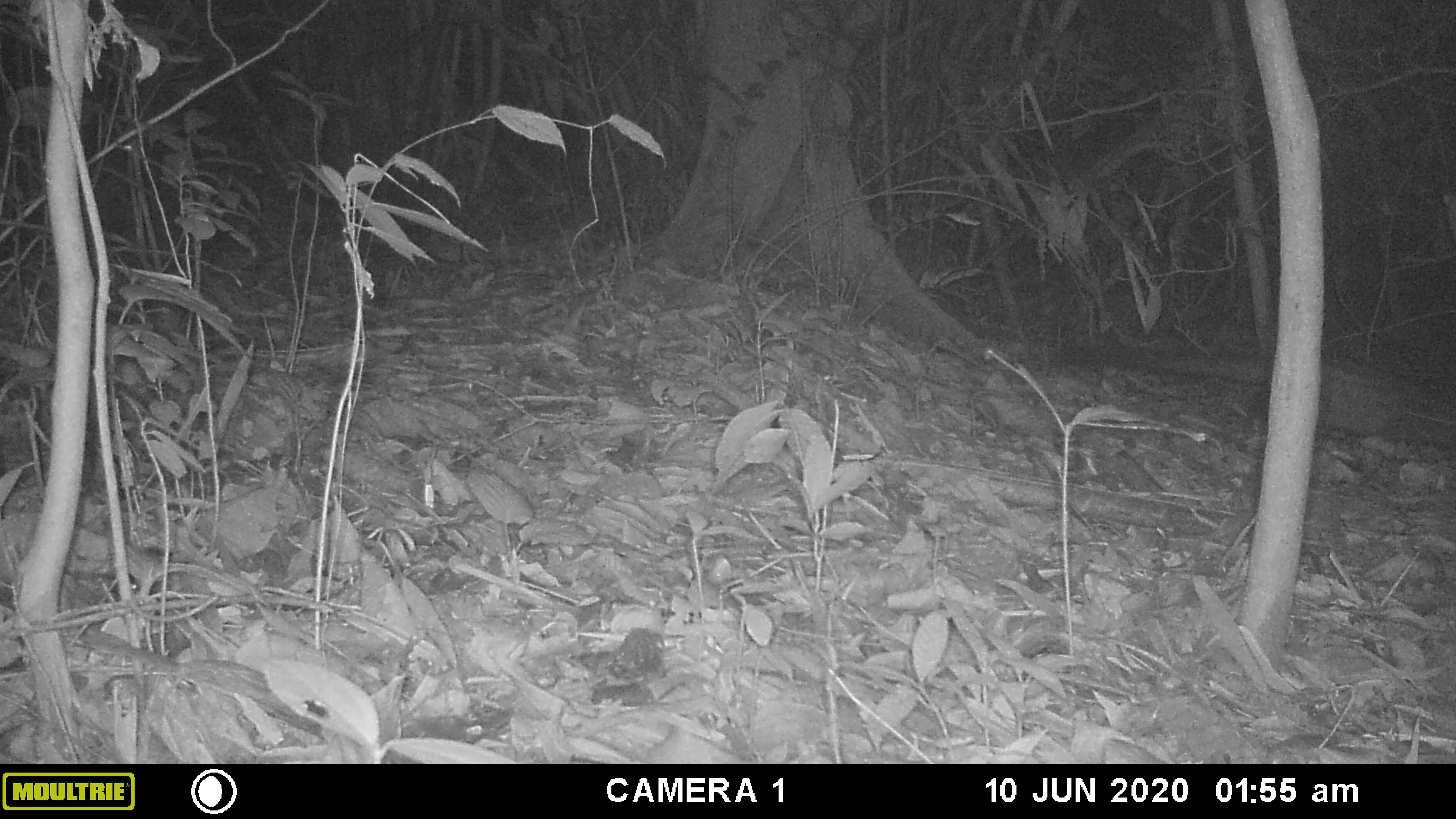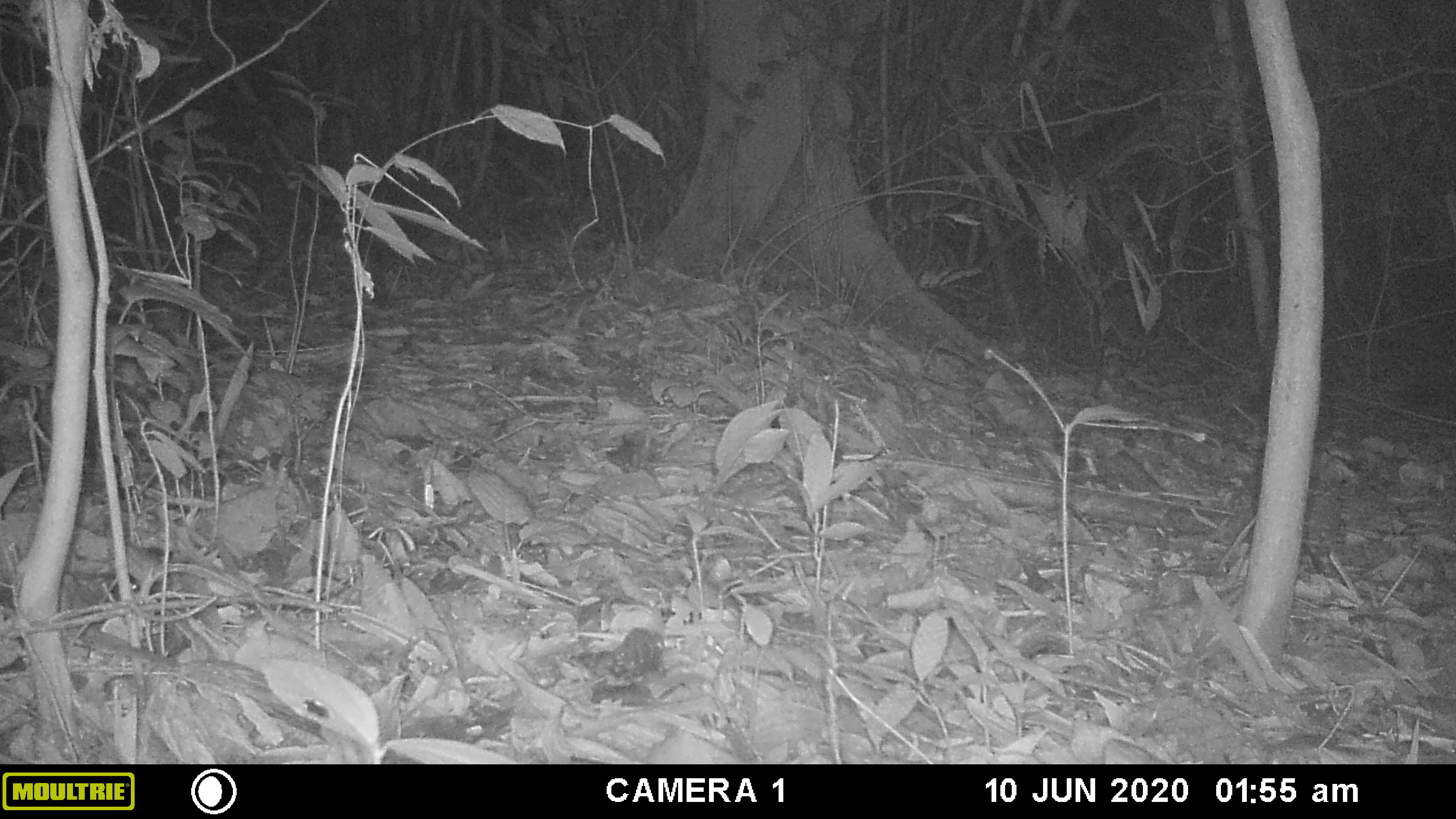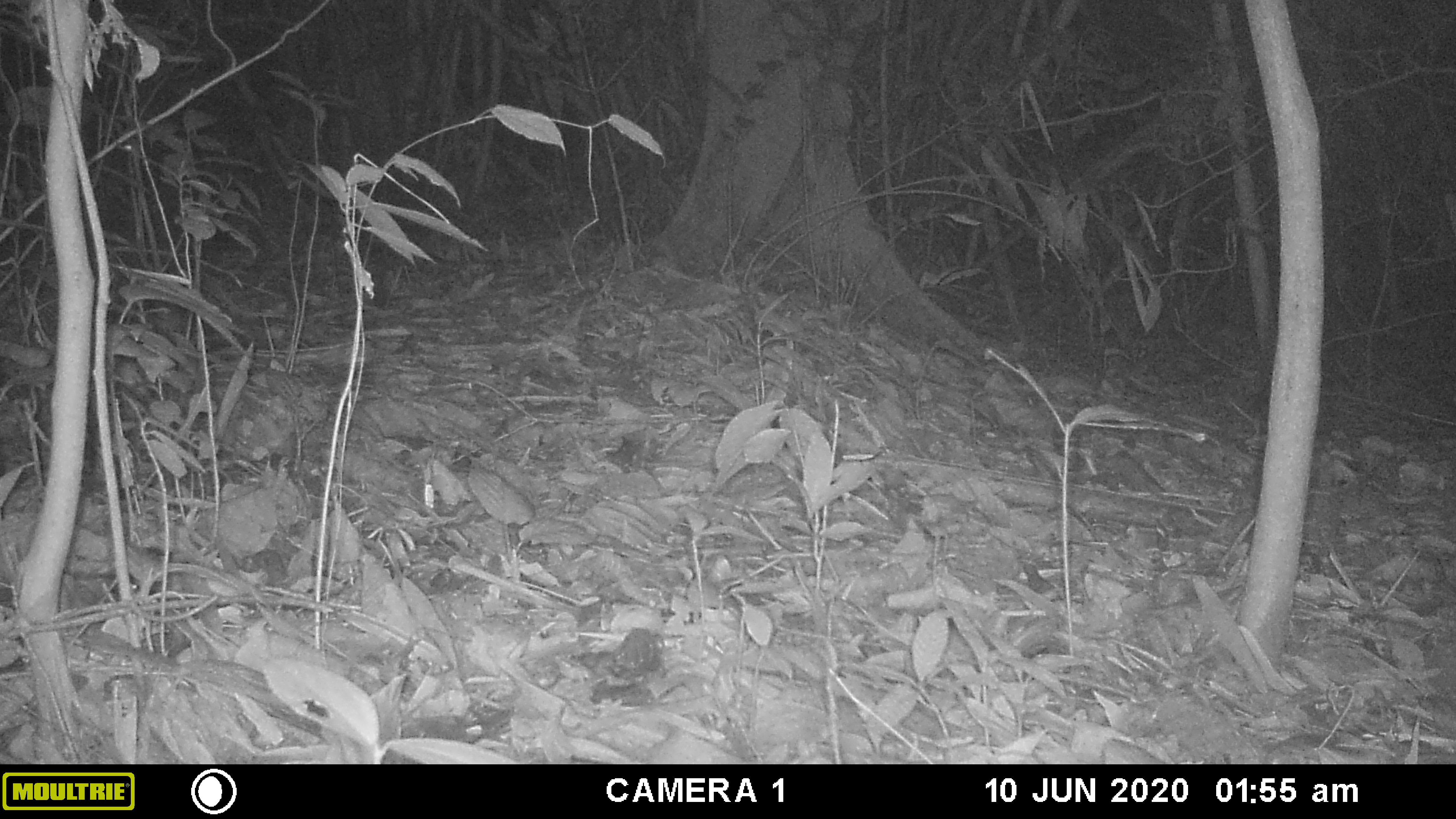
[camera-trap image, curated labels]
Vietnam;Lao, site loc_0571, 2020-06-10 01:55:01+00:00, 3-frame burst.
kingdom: Animalia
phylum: Chordata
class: Mammalia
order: Carnivora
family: Viverridae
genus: Paradoxurus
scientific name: Paradoxurus hermaphroditus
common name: common palm civet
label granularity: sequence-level